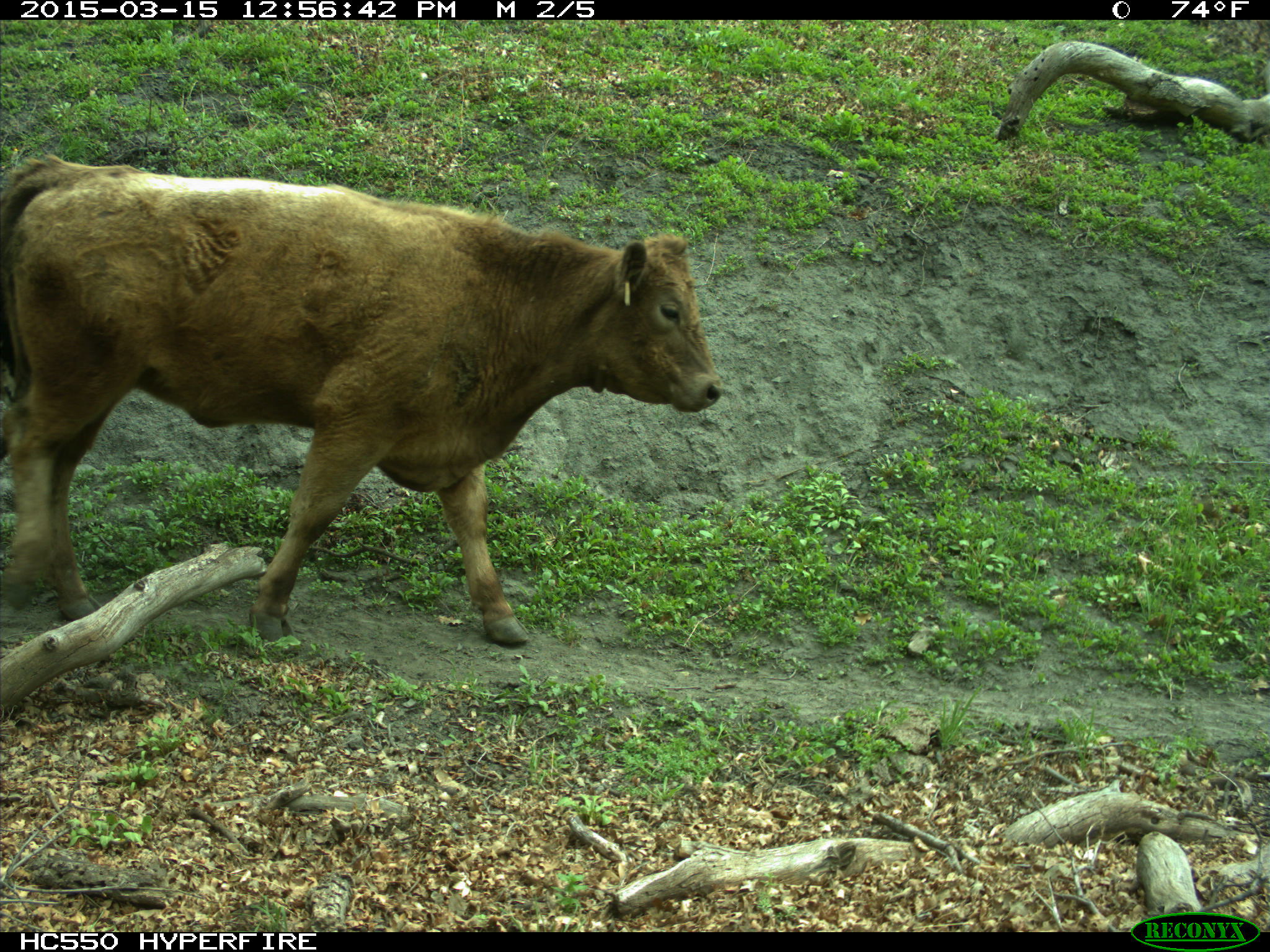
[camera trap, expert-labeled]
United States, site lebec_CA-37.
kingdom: Animalia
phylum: Chordata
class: Mammalia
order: Artiodactyla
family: Bovidae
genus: Bos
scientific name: Bos taurus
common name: domestic cow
Bos taurus (domestic cow).